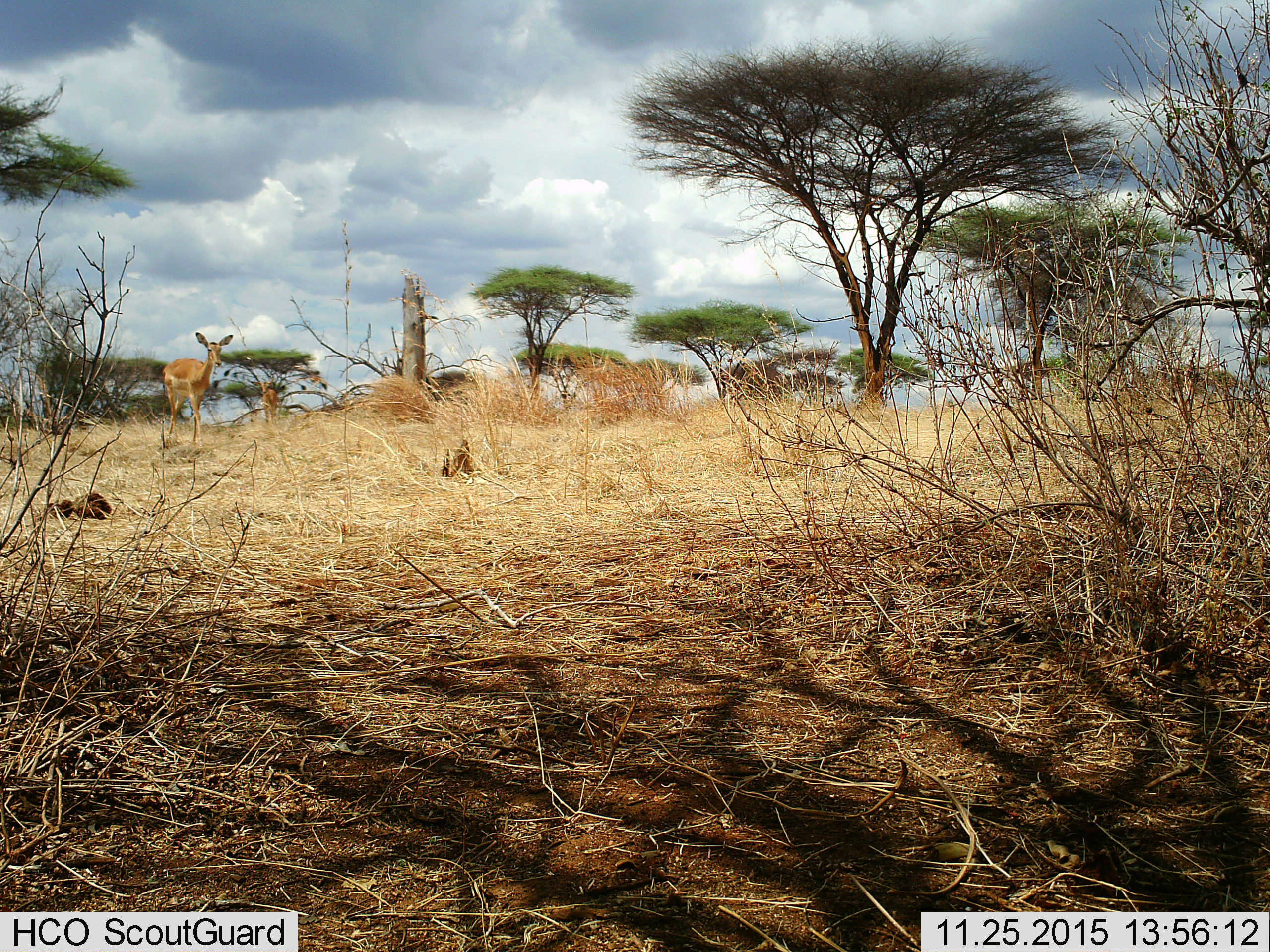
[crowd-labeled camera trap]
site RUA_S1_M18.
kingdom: Animalia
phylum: Chordata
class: Mammalia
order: Artiodactyla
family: Bovidae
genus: Aepyceros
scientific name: Aepyceros melampus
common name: impala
Impala (Aepyceros melampus), count 2. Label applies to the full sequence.